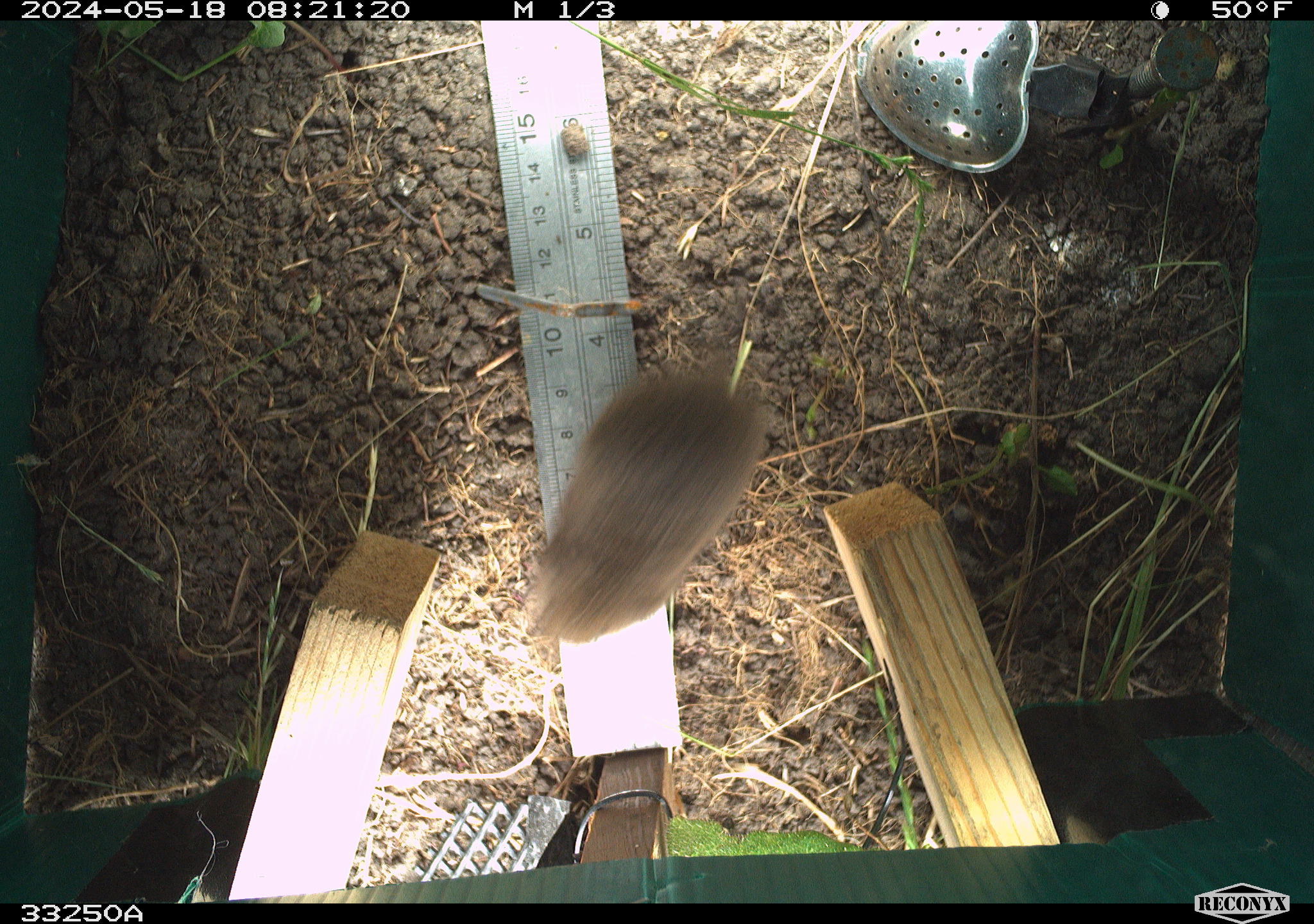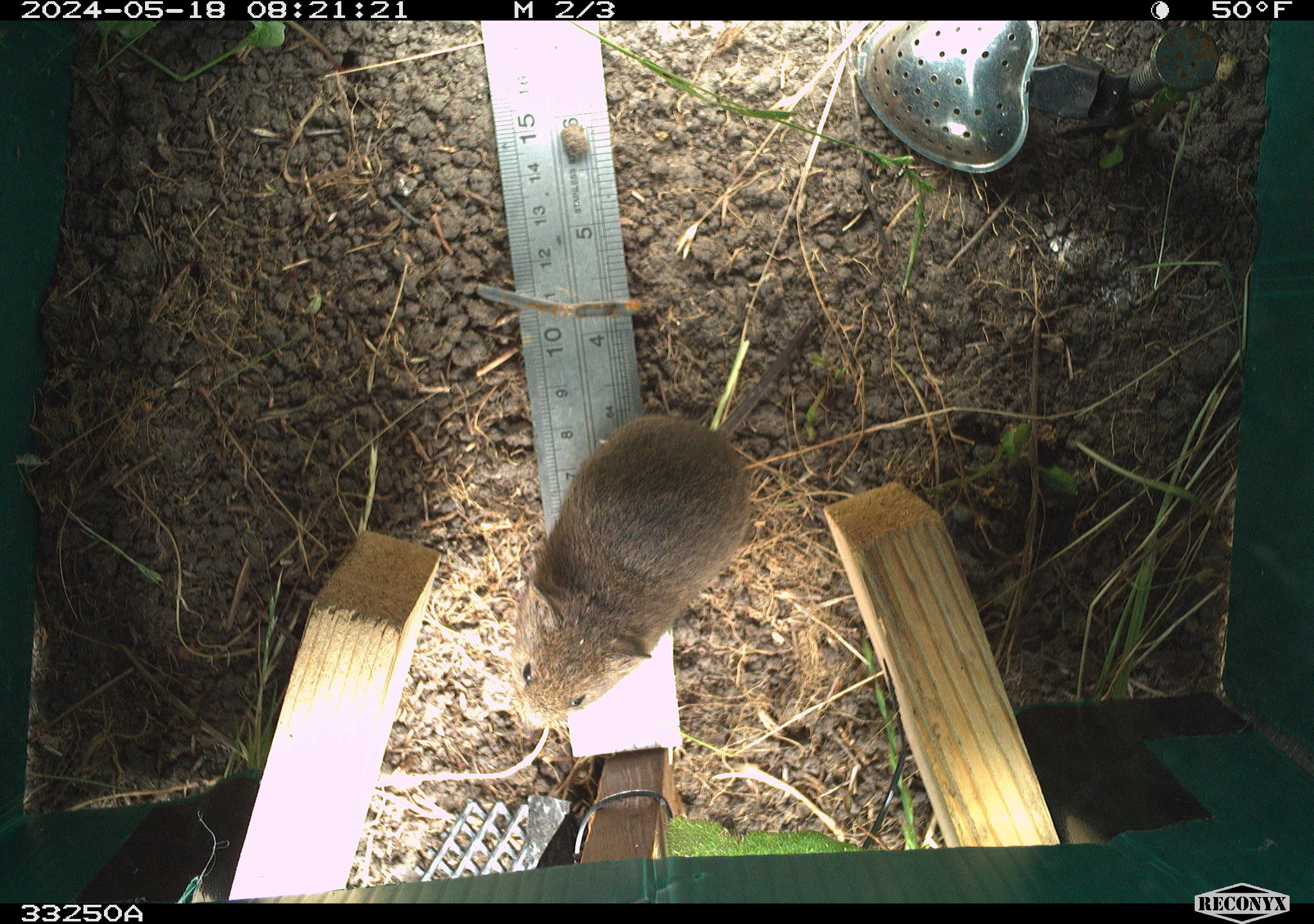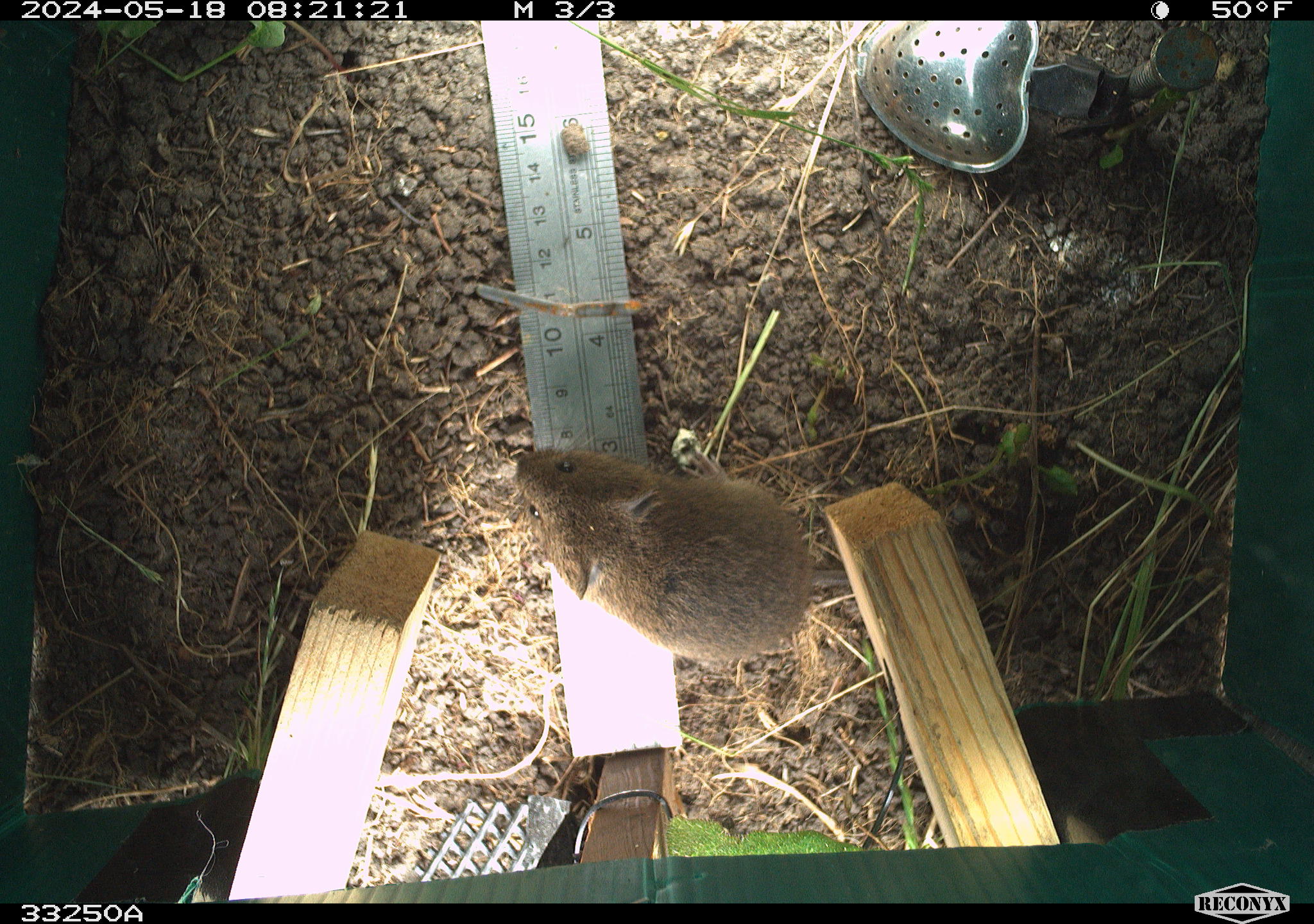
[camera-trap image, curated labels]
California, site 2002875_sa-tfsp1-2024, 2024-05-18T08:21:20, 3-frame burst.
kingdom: Animalia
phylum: Chordata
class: Mammalia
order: Rodentia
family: Cricetidae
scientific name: Arvicolinae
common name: voles, lemmings, and muskrats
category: arvicolinae subfamily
Arvicolinae subfamily (voles, lemmings, and muskrats) (Arvicolinae).